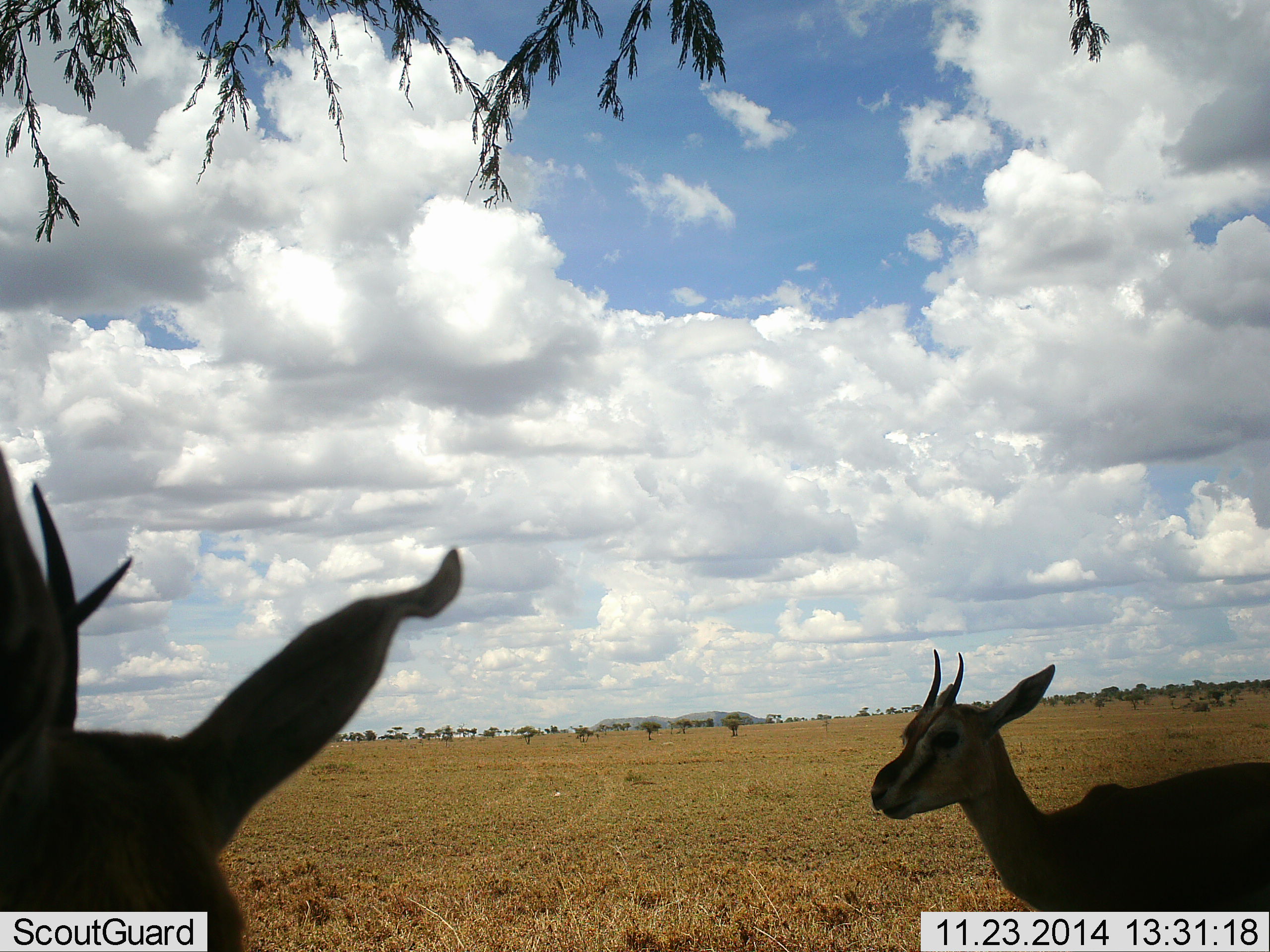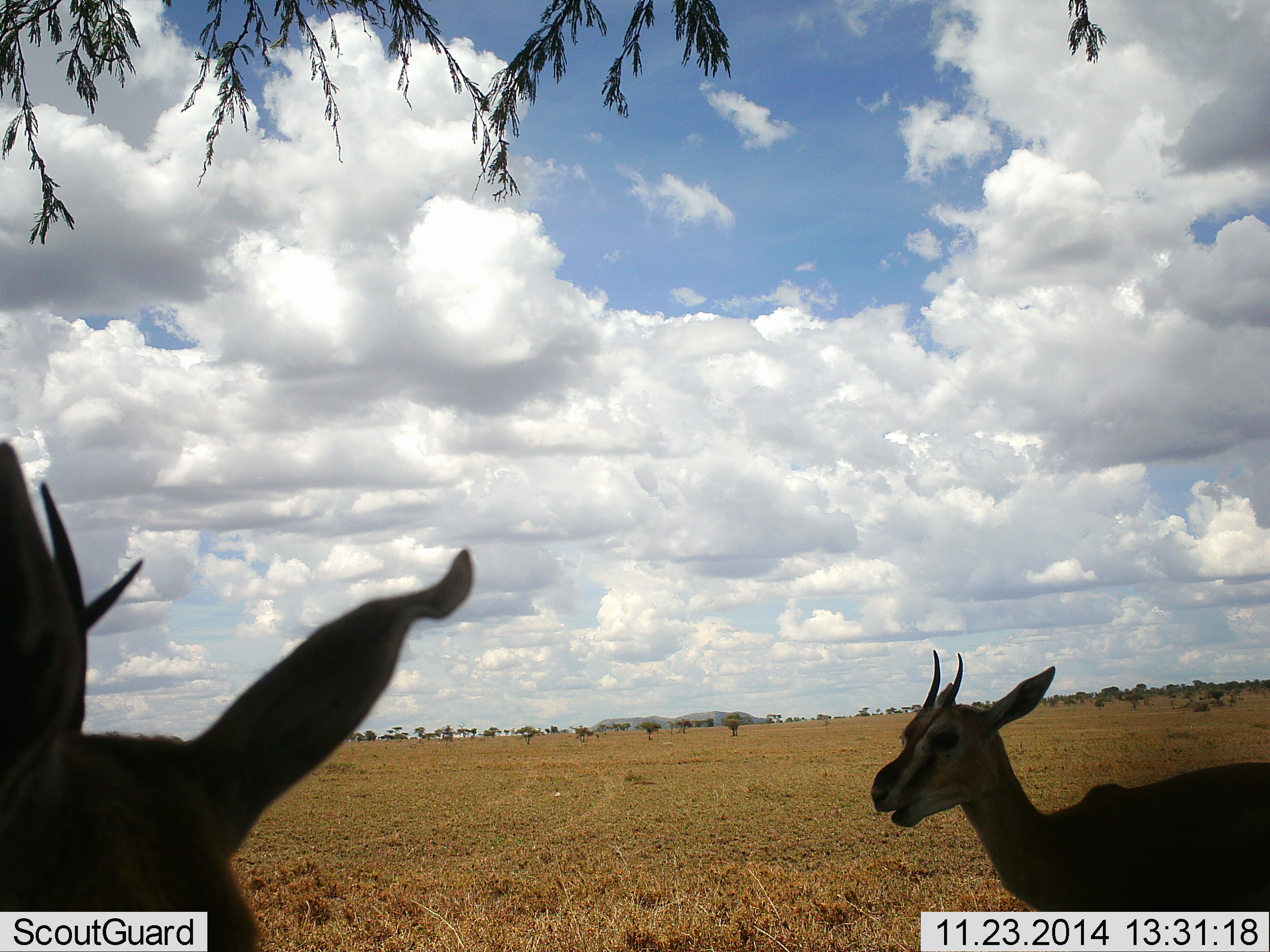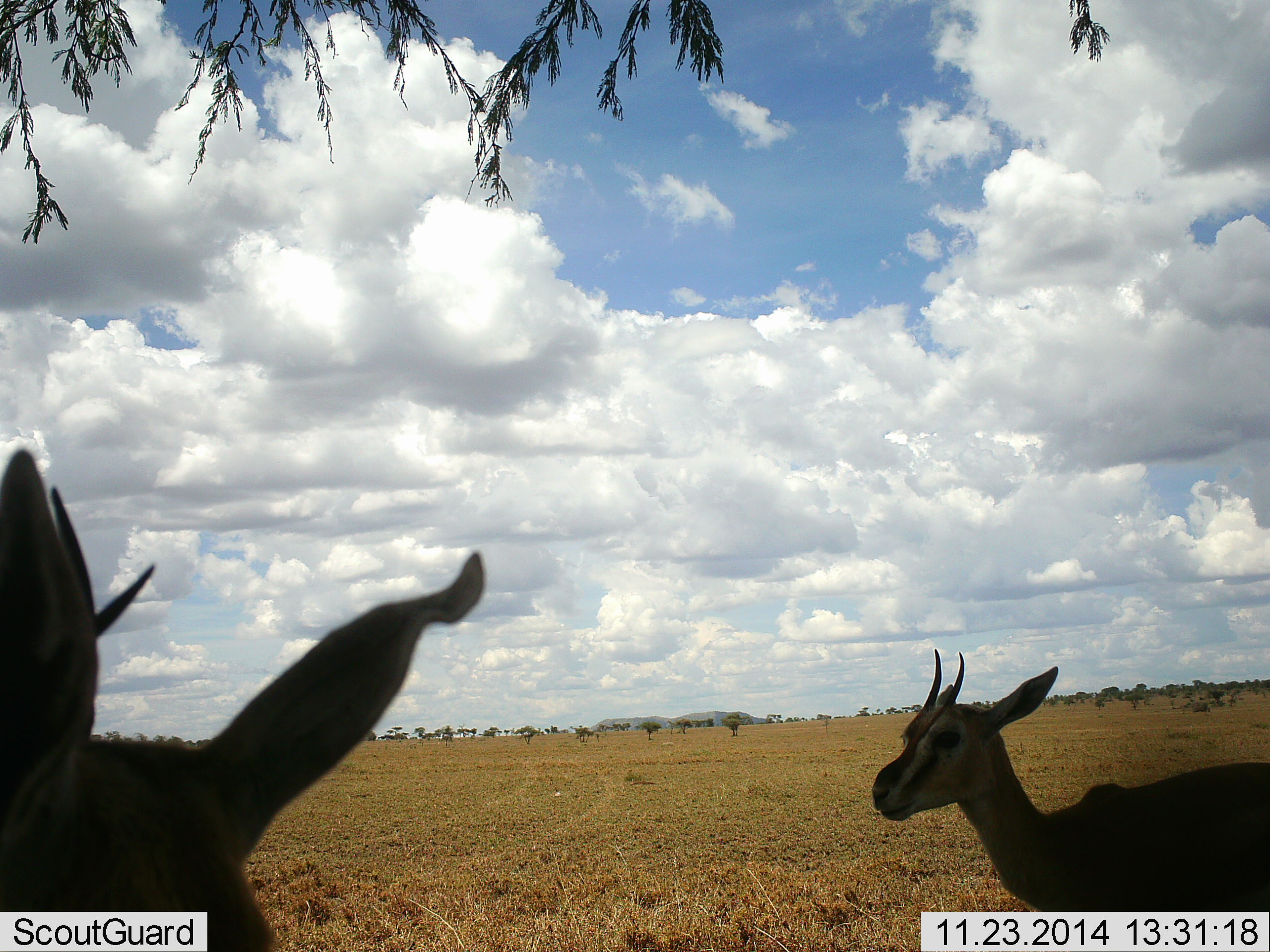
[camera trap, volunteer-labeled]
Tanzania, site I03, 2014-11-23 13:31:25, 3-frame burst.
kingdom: Animalia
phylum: Chordata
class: Mammalia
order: Artiodactyla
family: Bovidae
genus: Eudorcas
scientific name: Eudorcas thomsonii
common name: thomson's gazelle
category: gazellethomsons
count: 3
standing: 70%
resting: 10%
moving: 20%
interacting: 0%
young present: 0%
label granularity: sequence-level